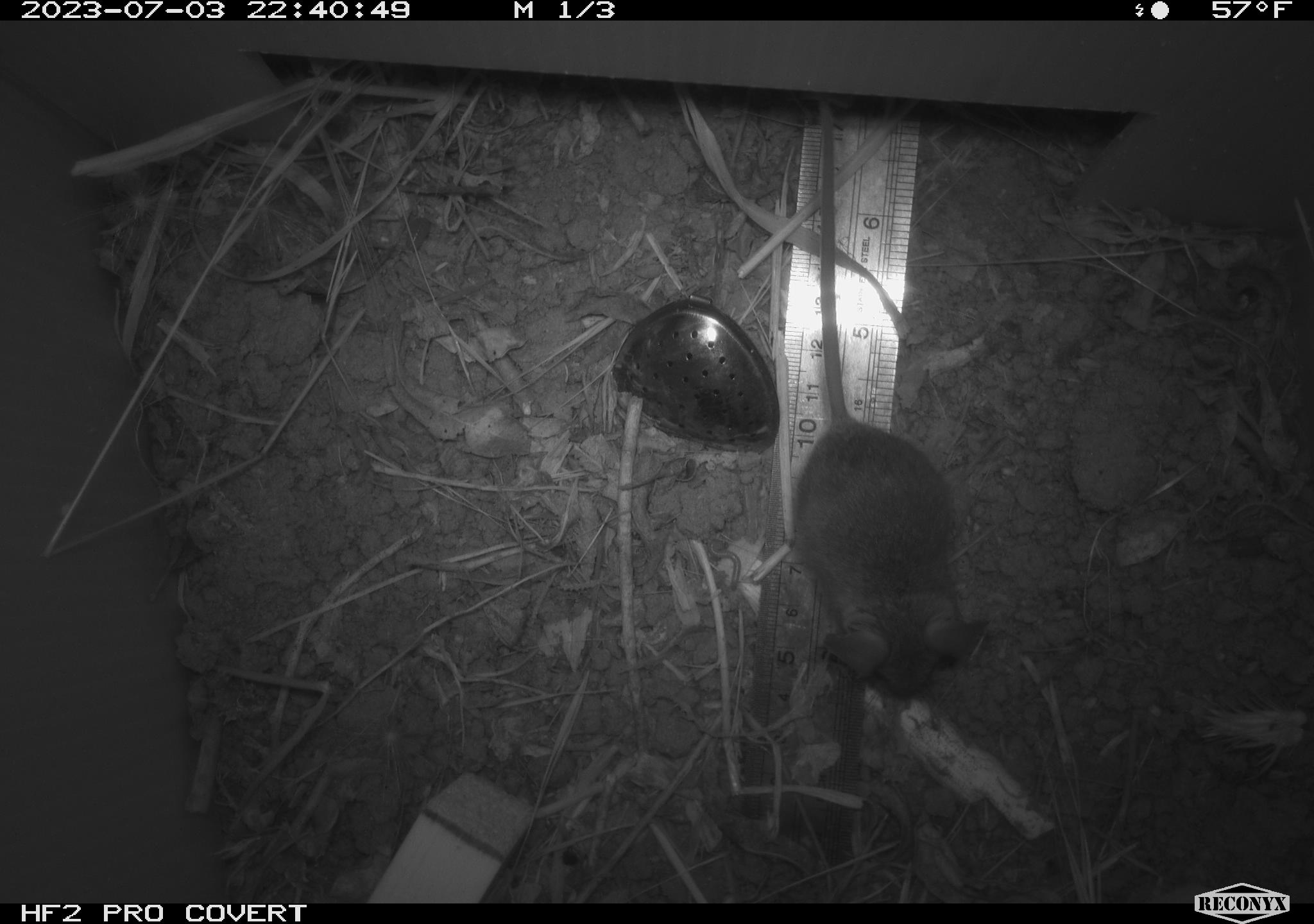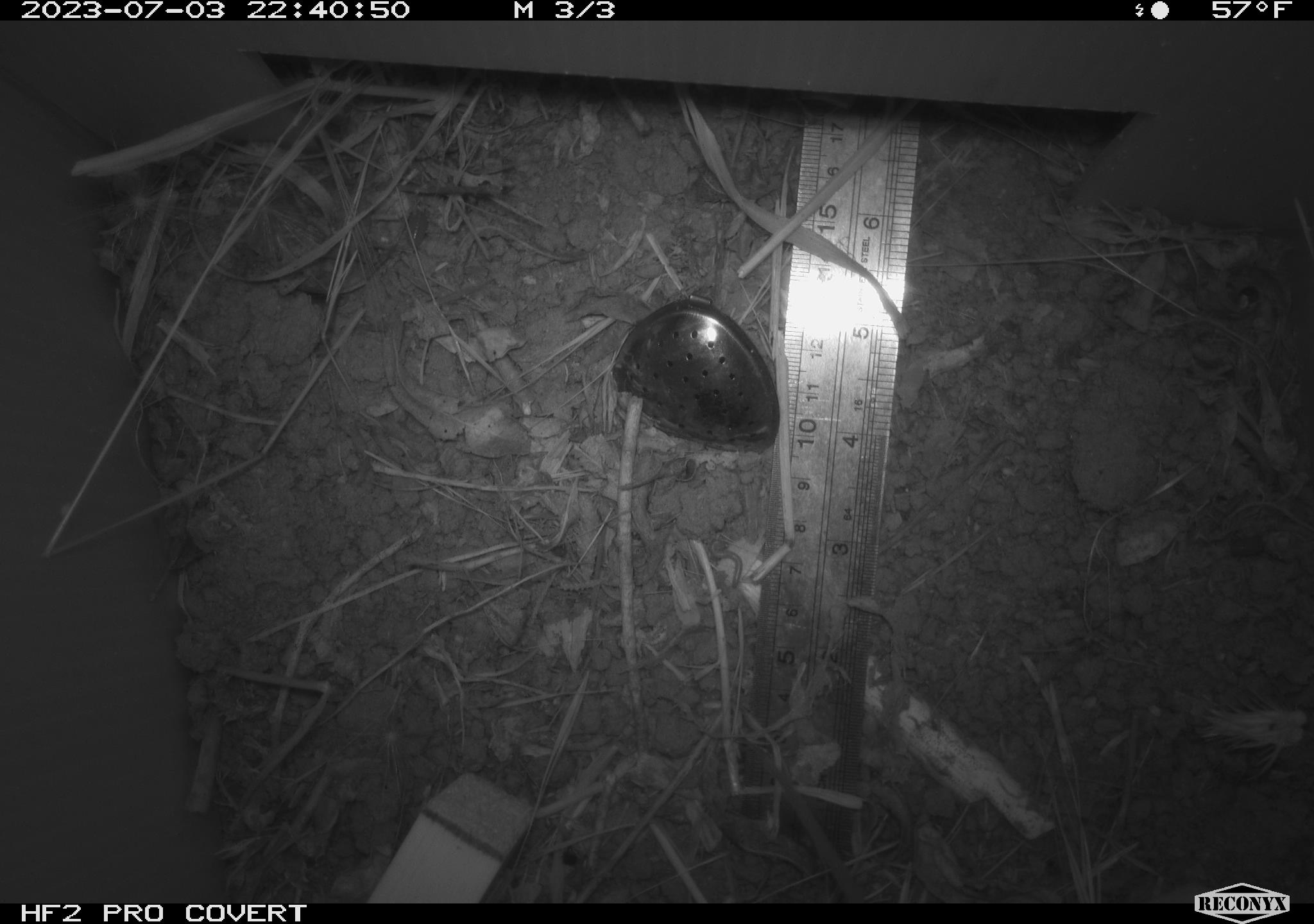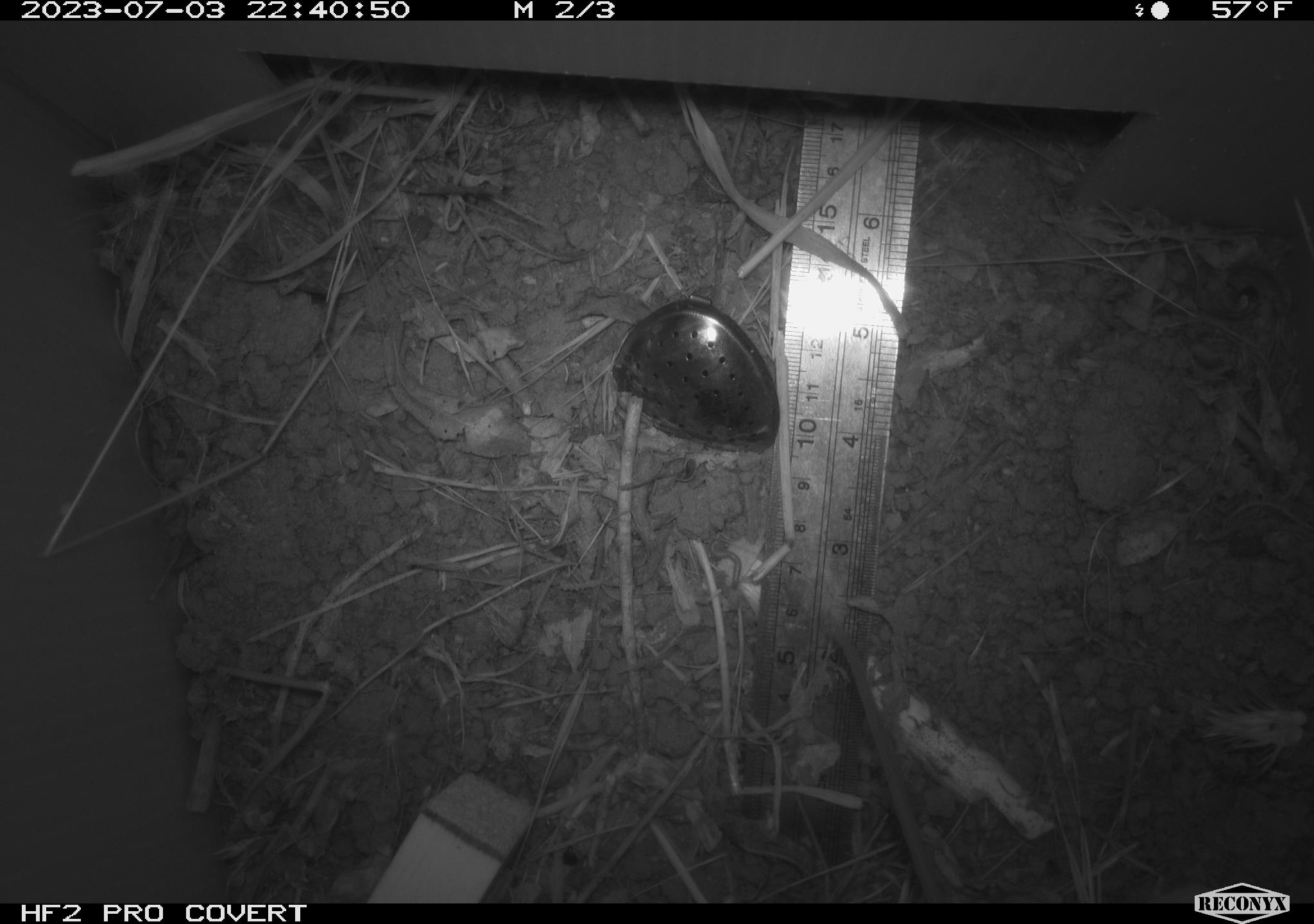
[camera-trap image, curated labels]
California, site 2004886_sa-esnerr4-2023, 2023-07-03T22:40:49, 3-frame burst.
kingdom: Animalia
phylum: Chordata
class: Mammalia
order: Rodentia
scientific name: Rodentia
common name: mouse species